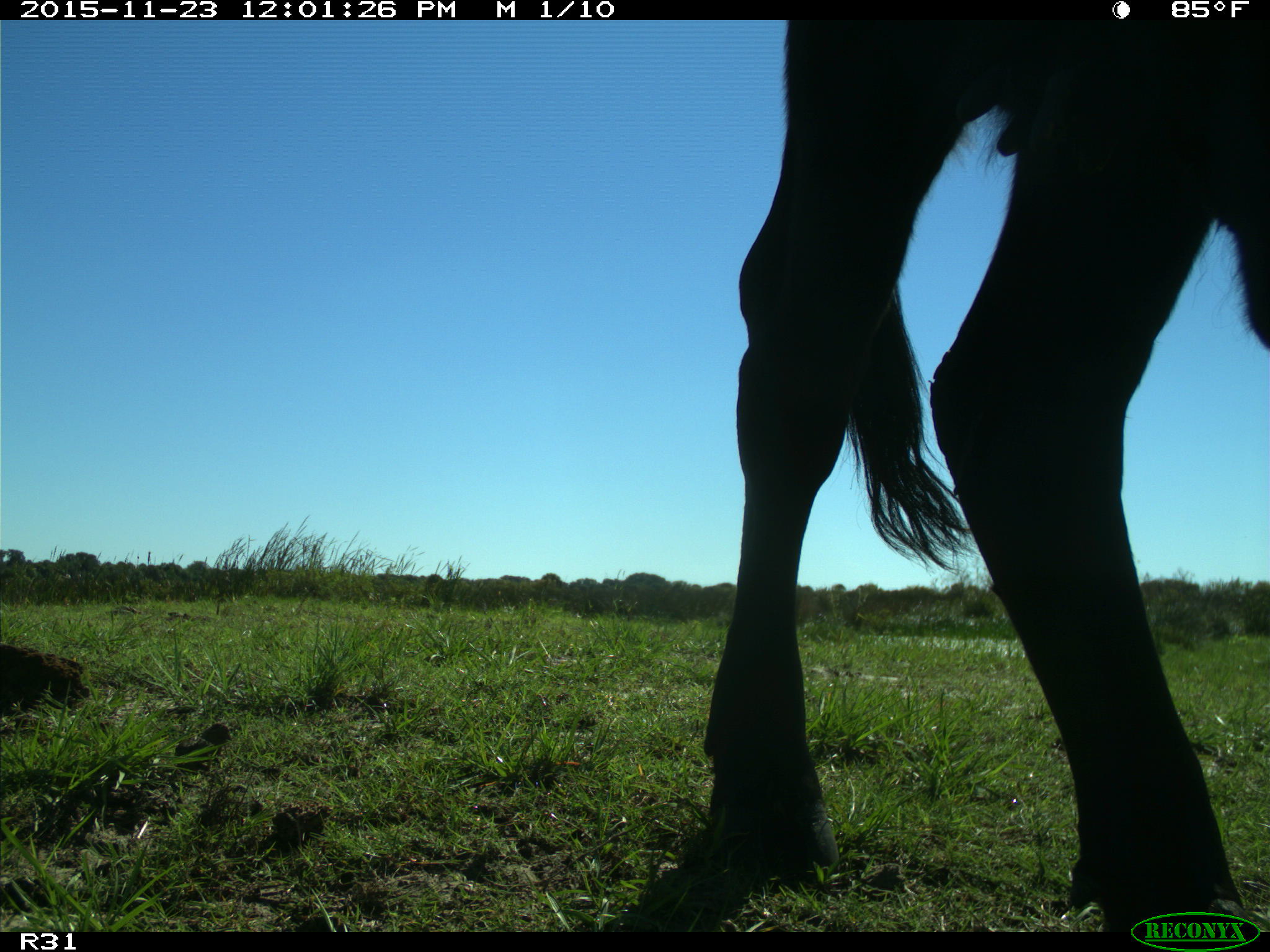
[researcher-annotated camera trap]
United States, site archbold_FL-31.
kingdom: Animalia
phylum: Chordata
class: Mammalia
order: Artiodactyla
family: Bovidae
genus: Bos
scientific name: Bos taurus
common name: domestic cow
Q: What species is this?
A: Bos taurus (domestic cow).